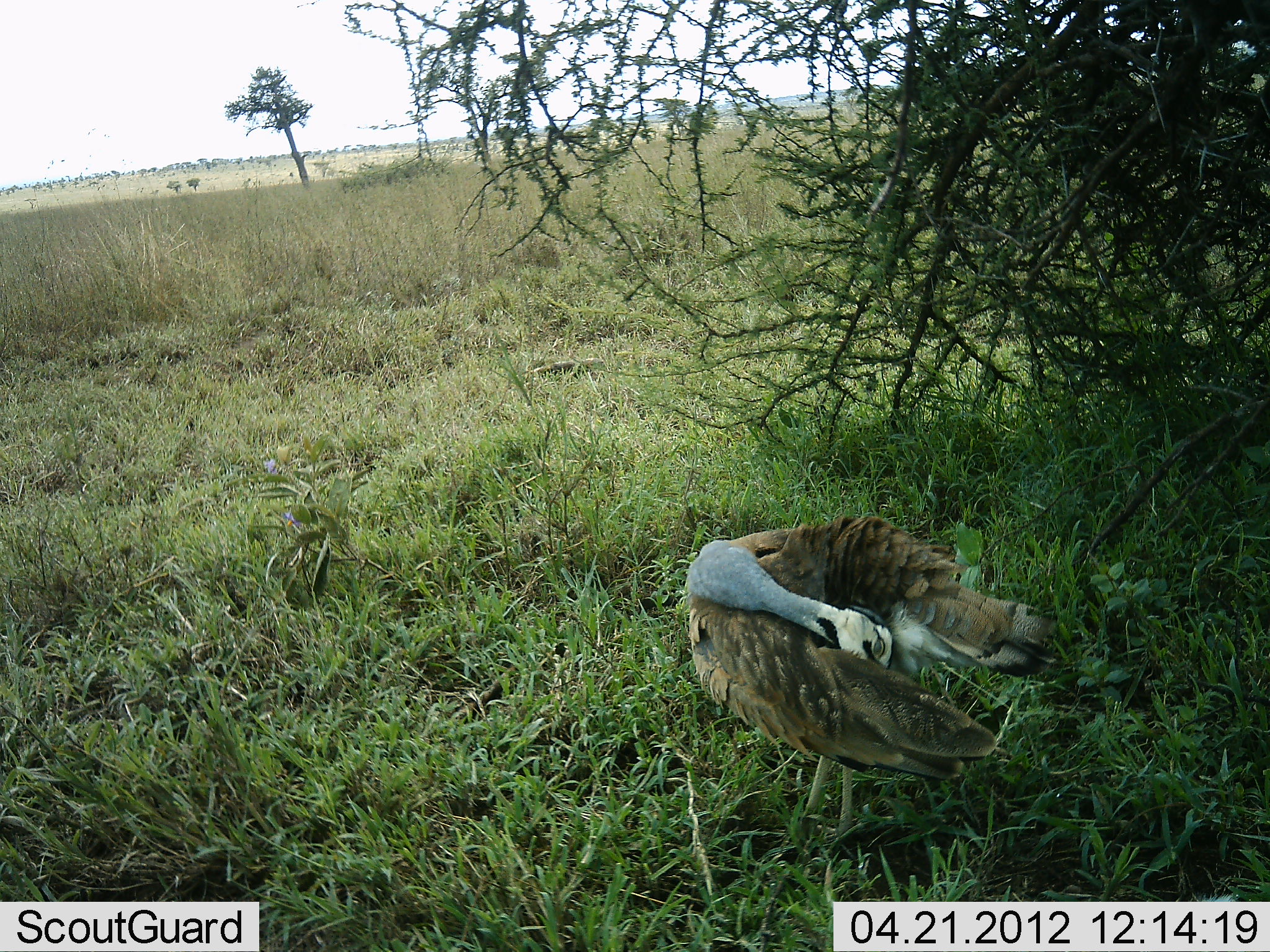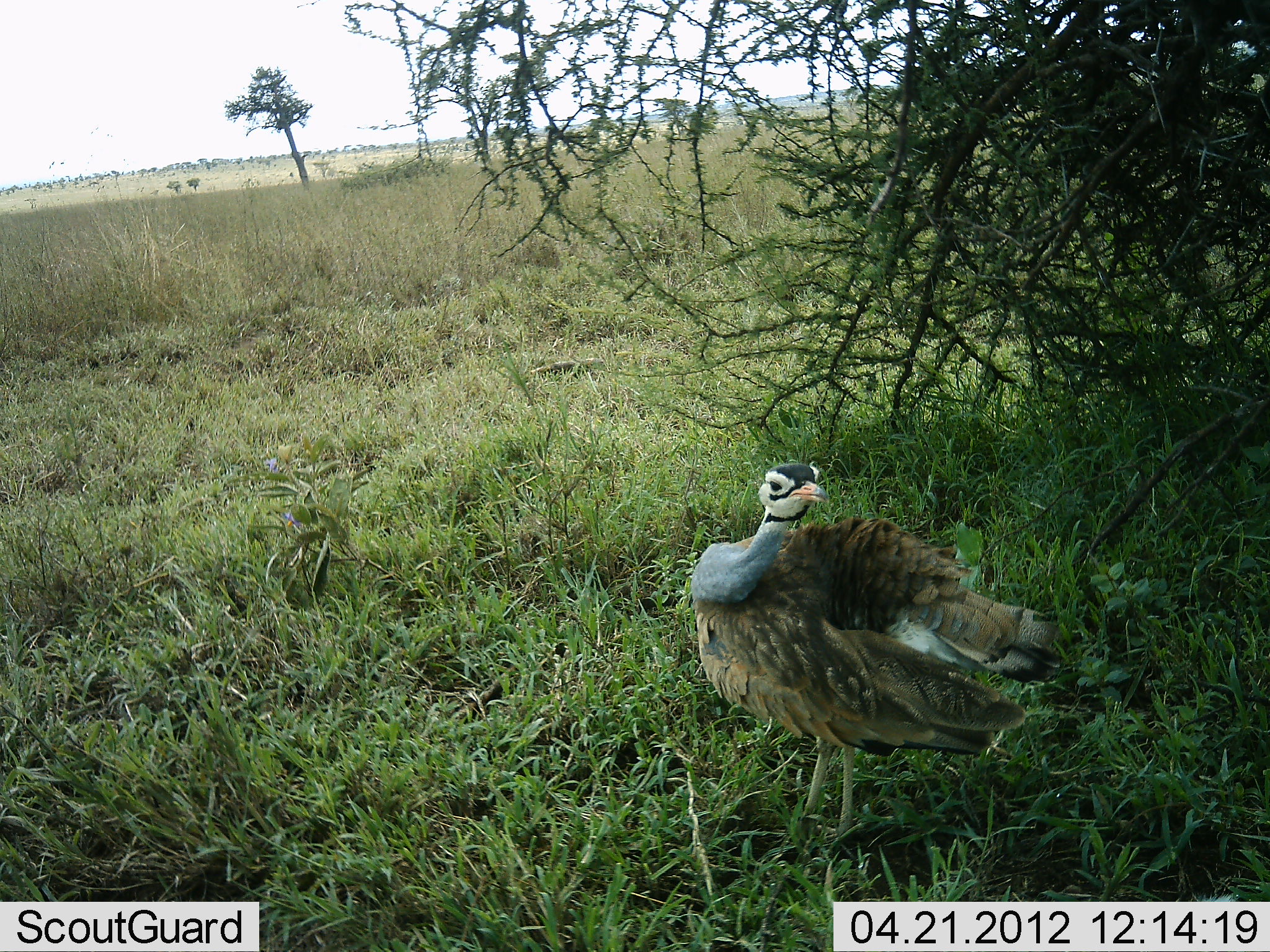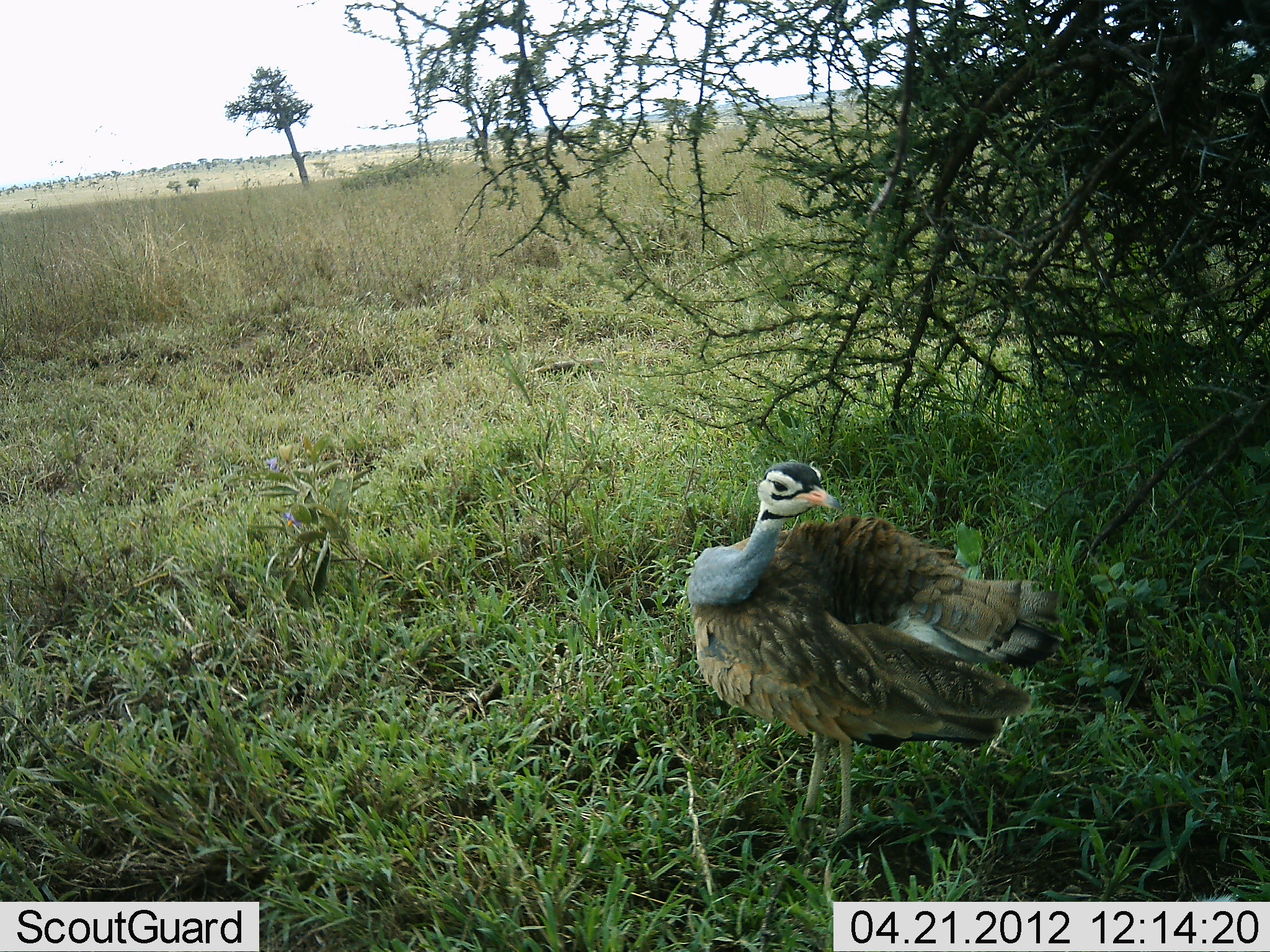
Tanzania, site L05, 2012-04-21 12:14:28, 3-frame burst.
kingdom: Animalia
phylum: Chordata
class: Aves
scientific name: Aves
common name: bird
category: otherbird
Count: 1.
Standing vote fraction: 89%.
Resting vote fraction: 11%.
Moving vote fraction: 0%.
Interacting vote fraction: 5%.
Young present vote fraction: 0%.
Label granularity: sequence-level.